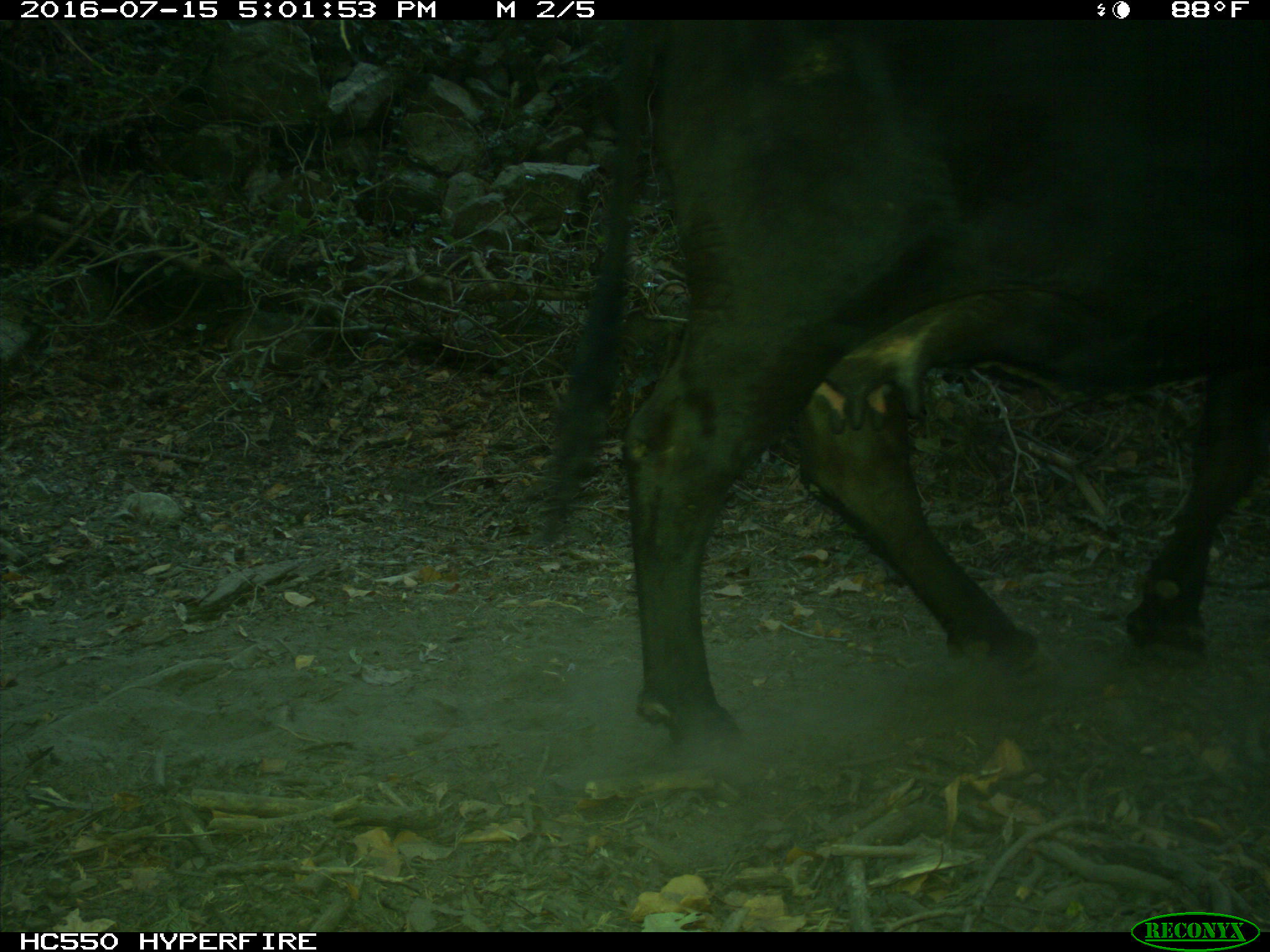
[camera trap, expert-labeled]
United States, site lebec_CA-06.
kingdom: Animalia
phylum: Chordata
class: Mammalia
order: Artiodactyla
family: Bovidae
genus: Bos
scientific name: Bos taurus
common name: domestic cow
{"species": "Bos taurus (domestic cow)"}